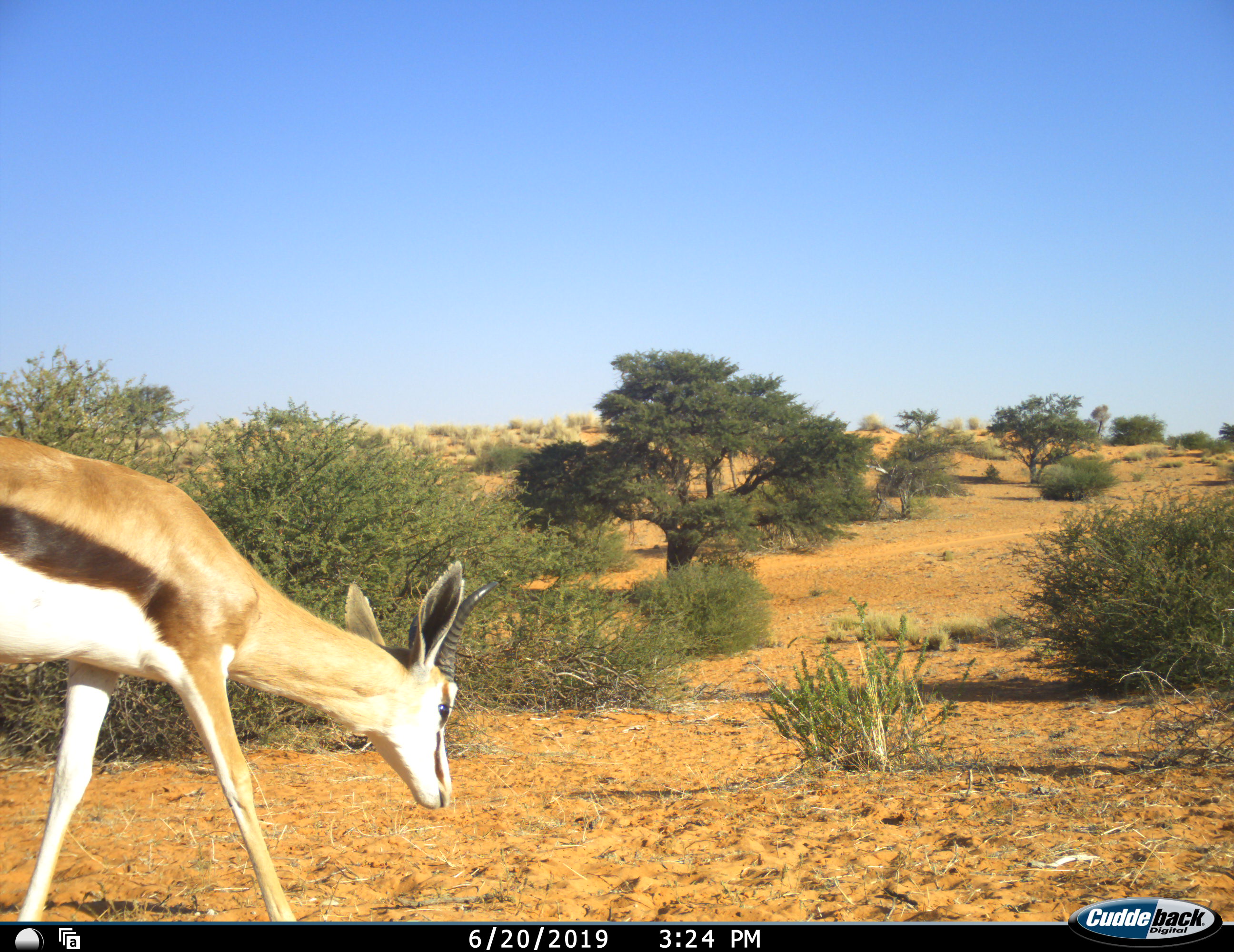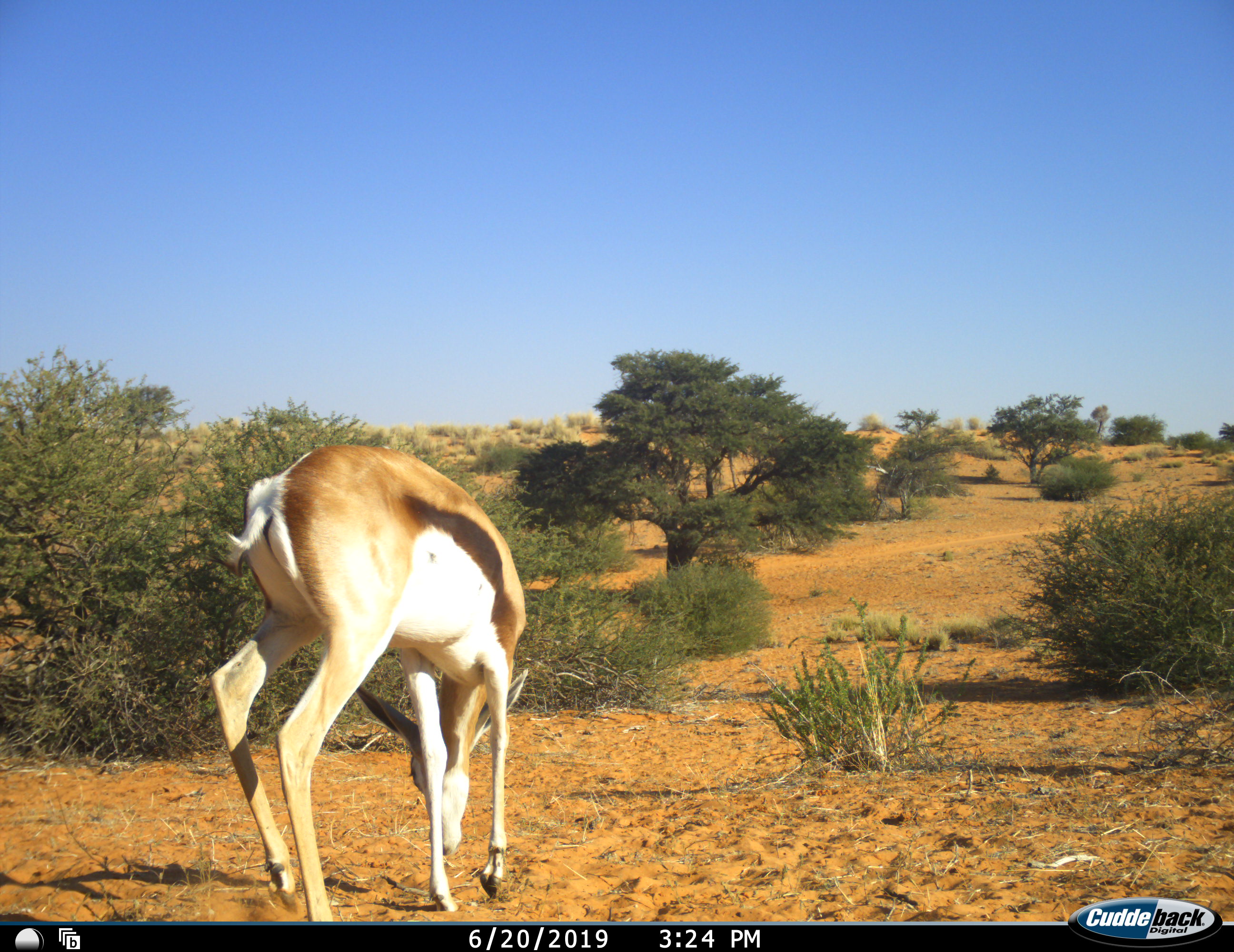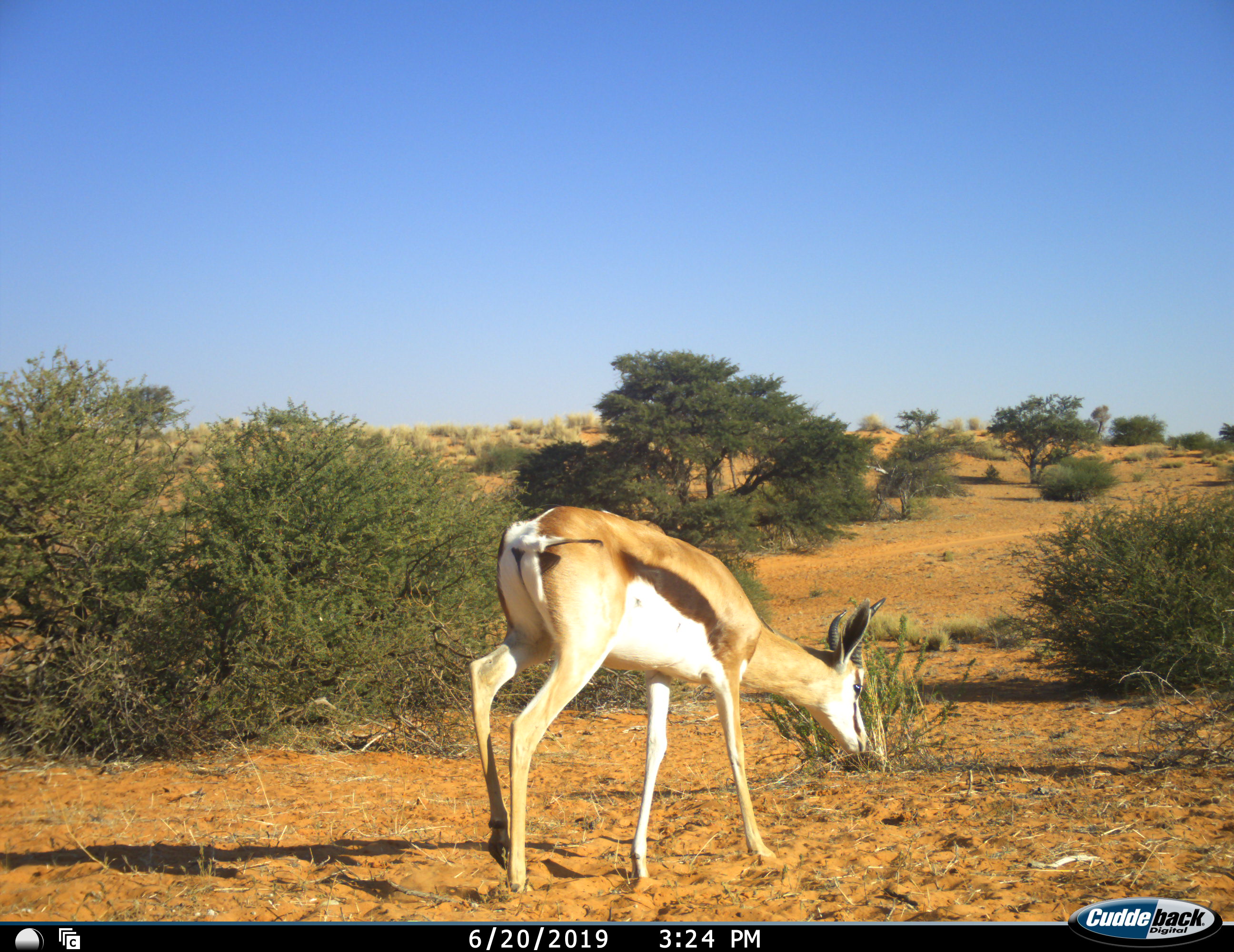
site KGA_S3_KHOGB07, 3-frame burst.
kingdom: Animalia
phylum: Chordata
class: Mammalia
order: Artiodactyla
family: Bovidae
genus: Antidorcas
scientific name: Antidorcas marsupialis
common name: springbok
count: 1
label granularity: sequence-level